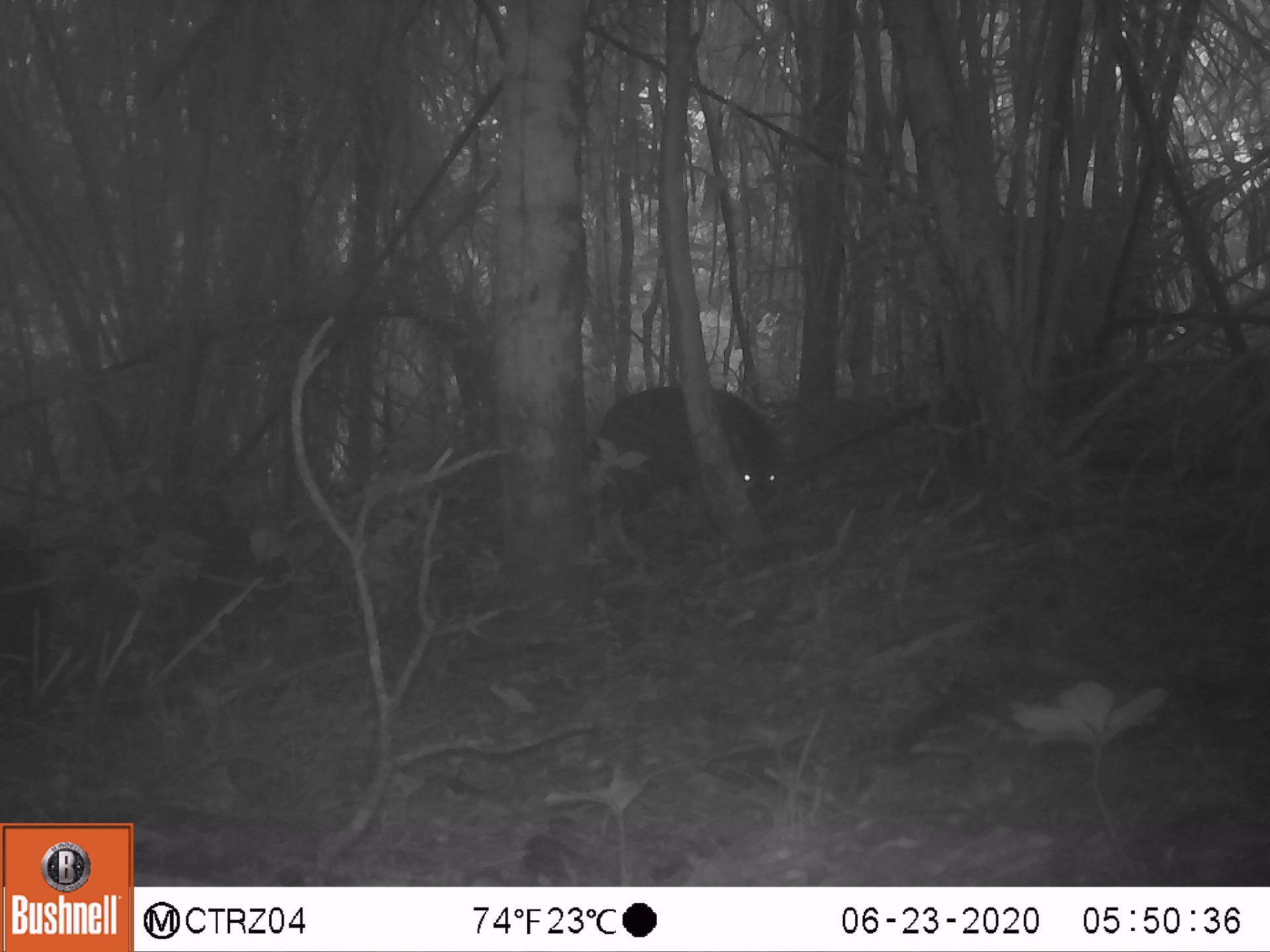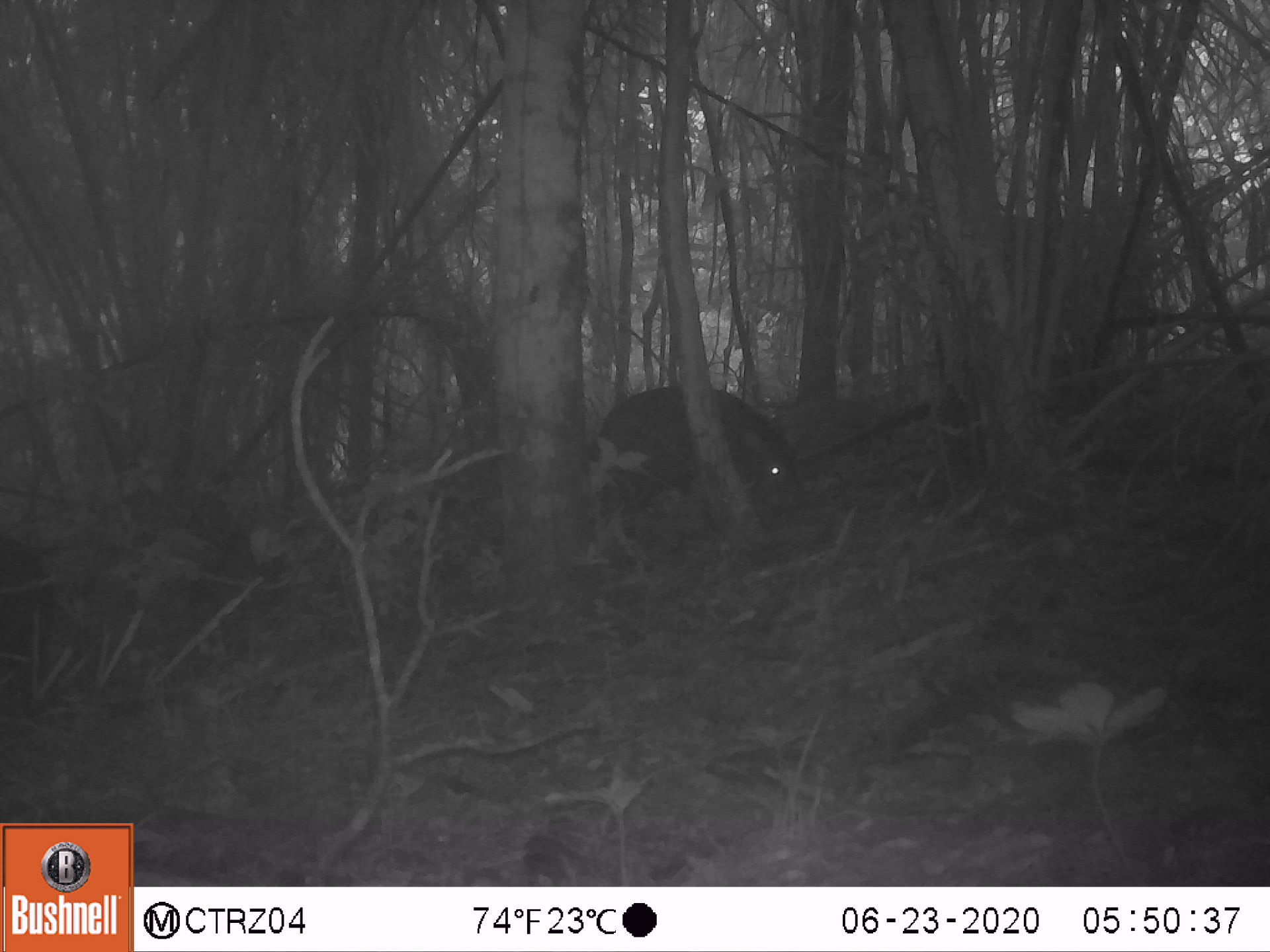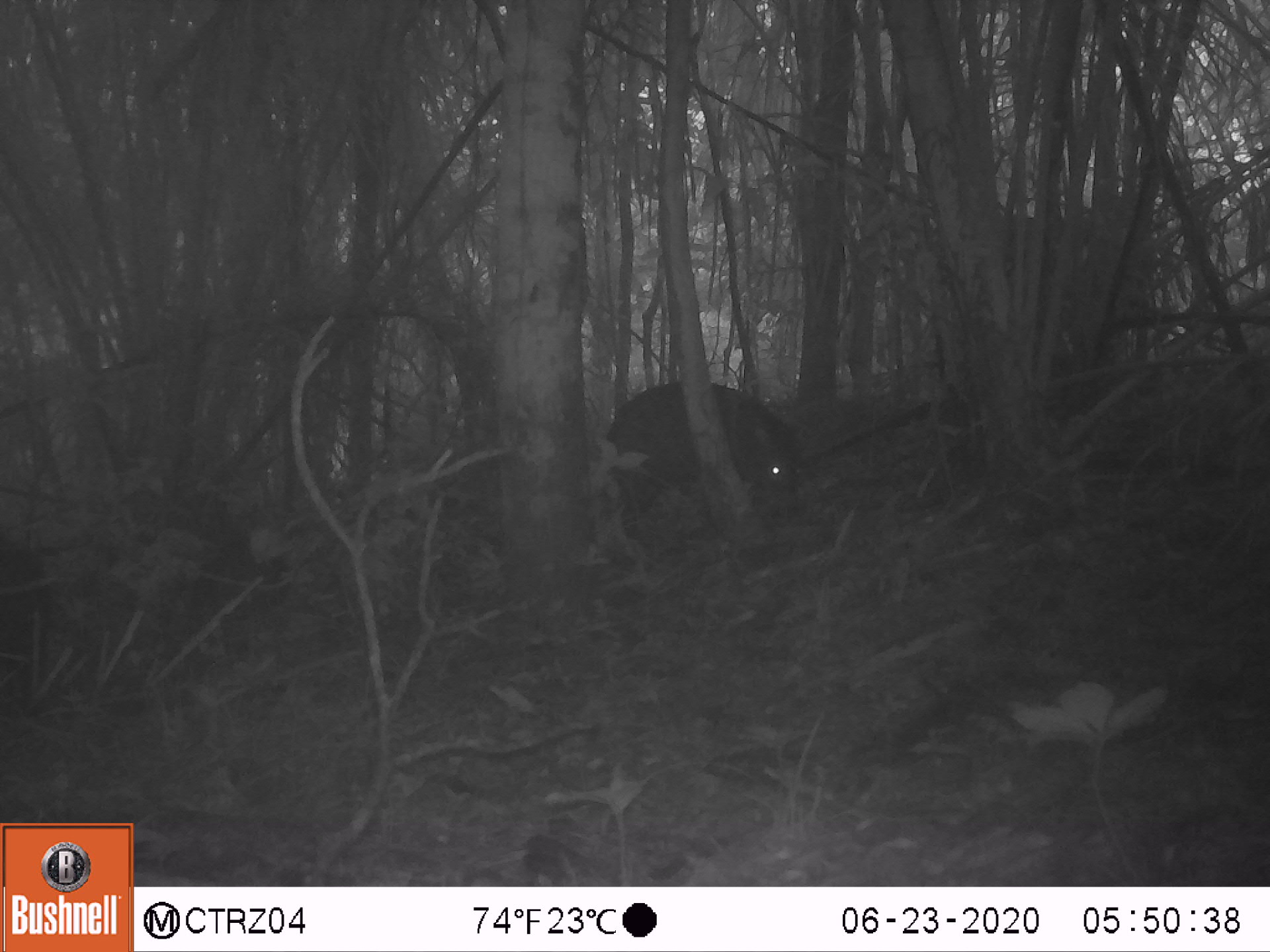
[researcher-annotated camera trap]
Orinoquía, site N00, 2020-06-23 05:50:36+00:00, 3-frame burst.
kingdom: Animalia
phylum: Chordata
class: Mammalia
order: Artiodactyla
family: Tayassuidae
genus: Pecari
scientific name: Pecari tajacu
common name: collared peccary